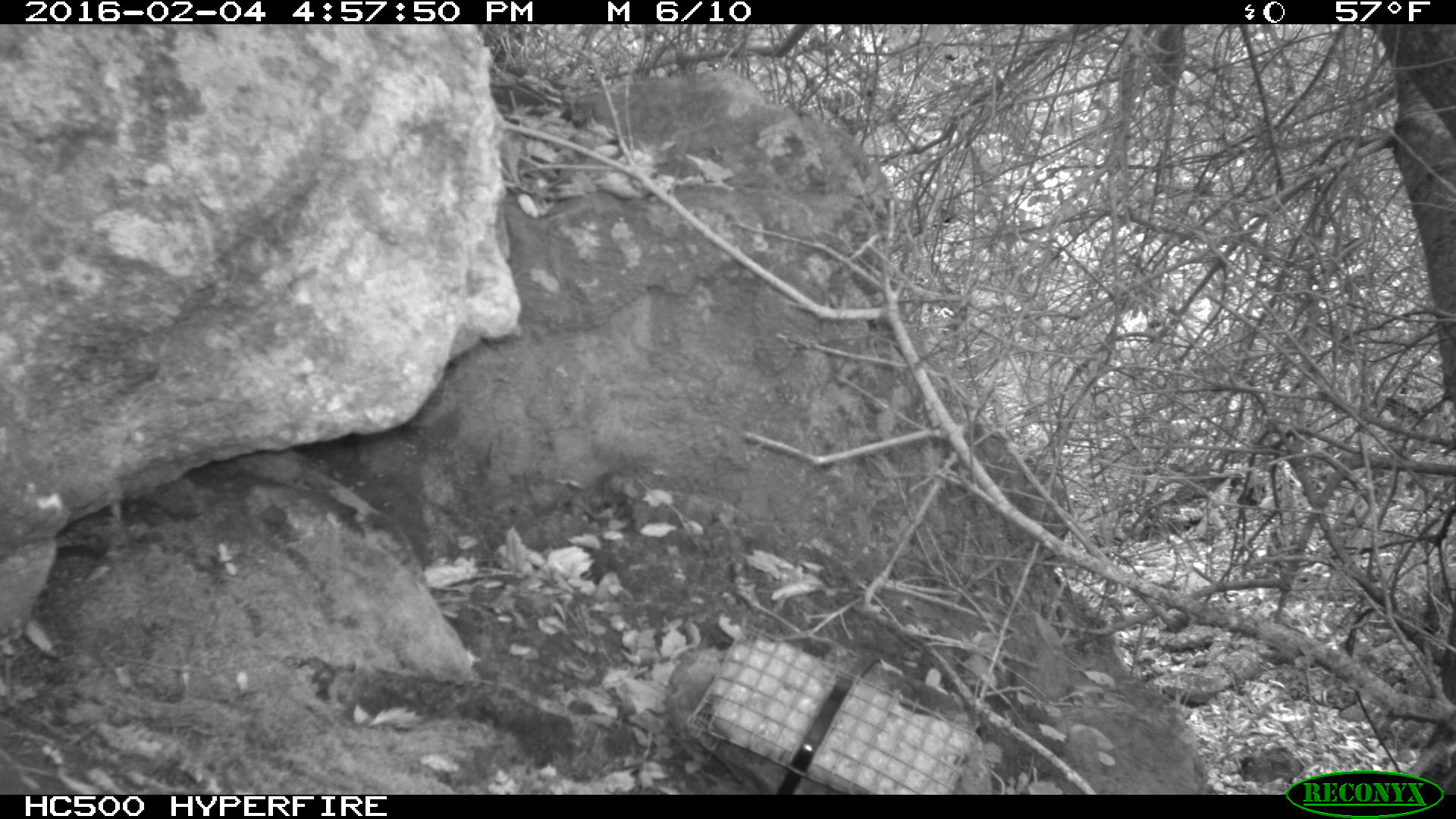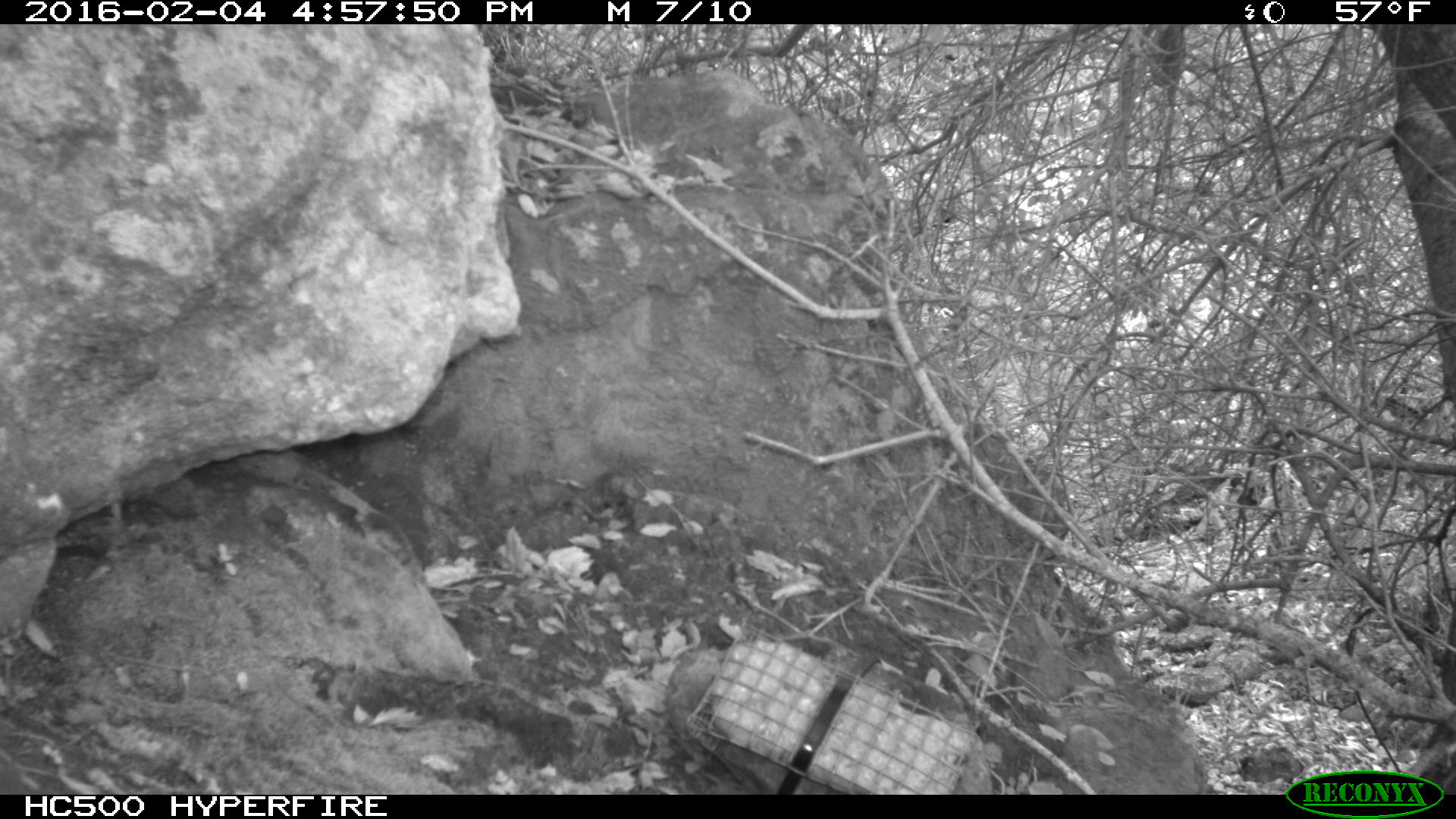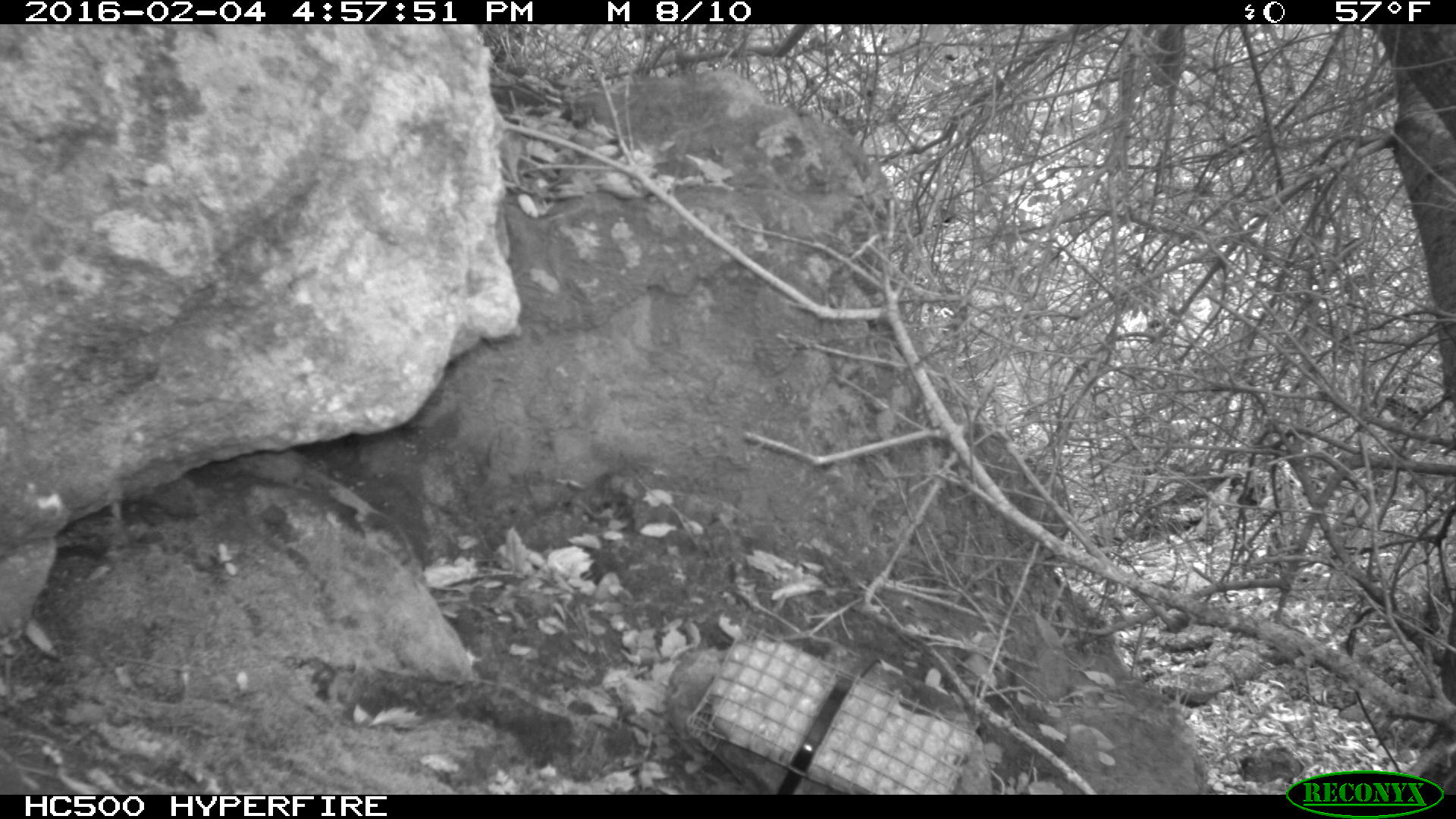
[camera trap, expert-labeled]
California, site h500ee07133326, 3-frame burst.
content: no animal present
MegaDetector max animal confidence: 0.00